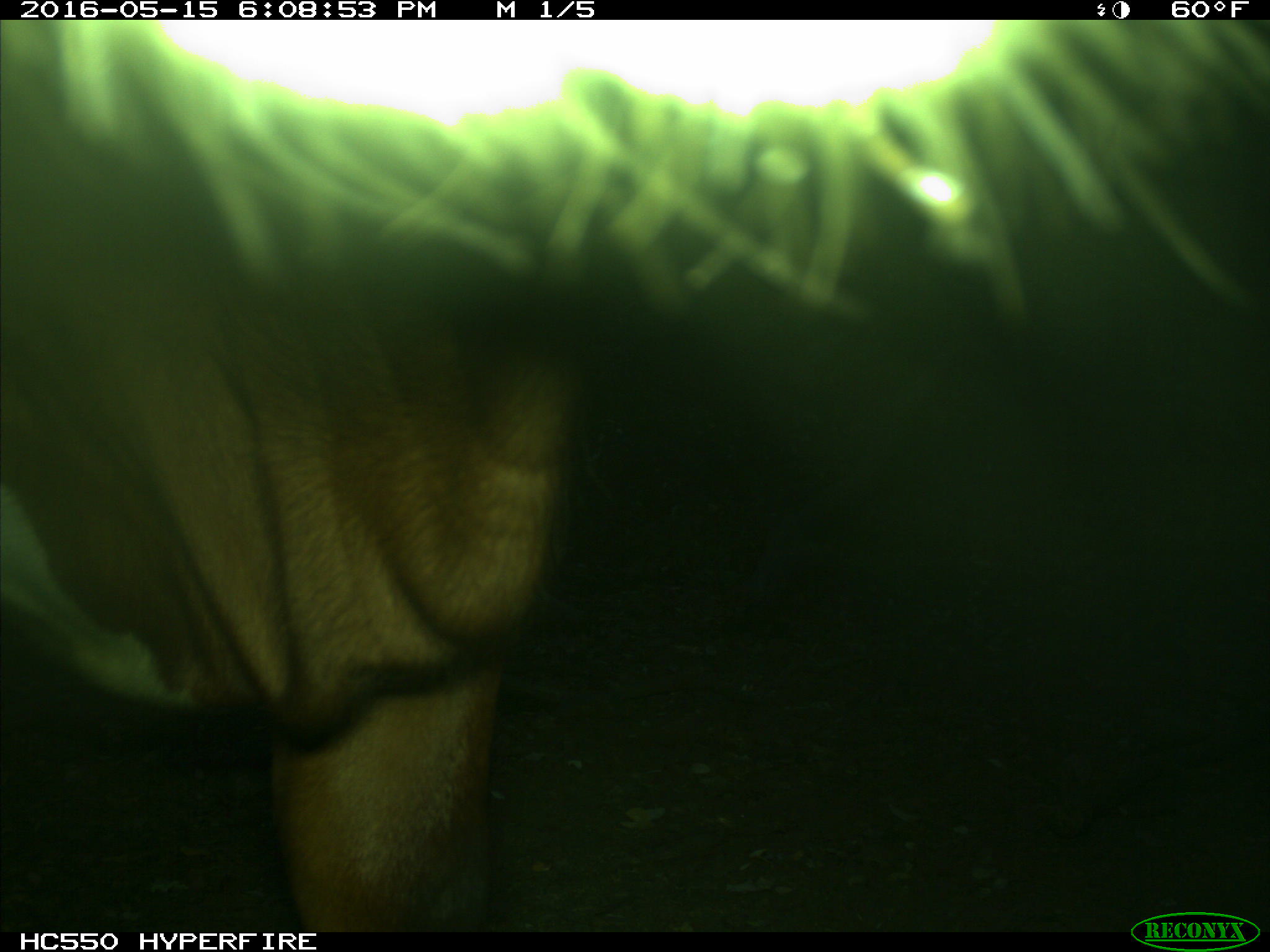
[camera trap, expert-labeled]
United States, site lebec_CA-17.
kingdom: Animalia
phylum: Chordata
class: Mammalia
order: Artiodactyla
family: Bovidae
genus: Bos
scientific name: Bos taurus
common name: domestic cow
Bos taurus (domestic cow).